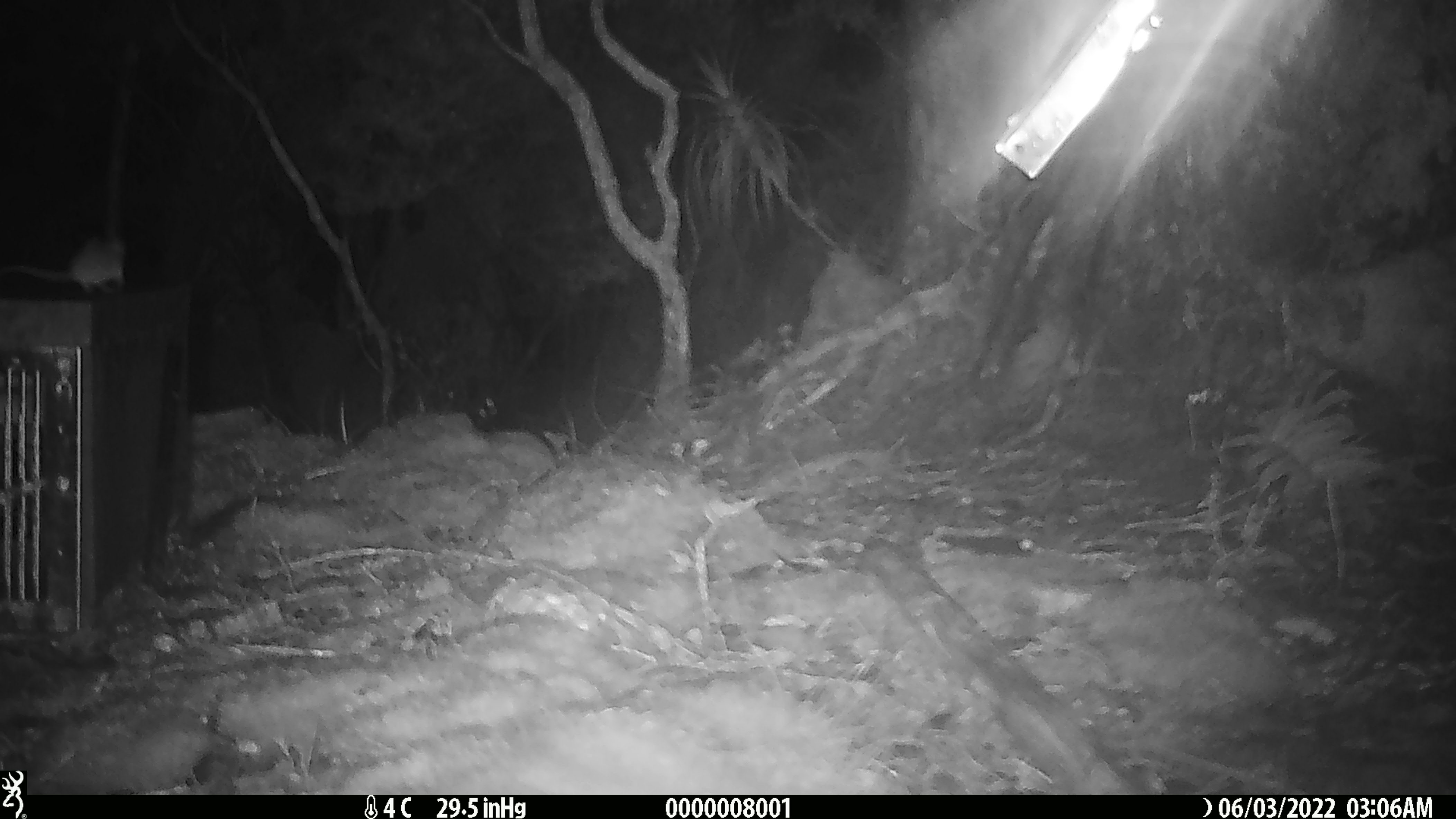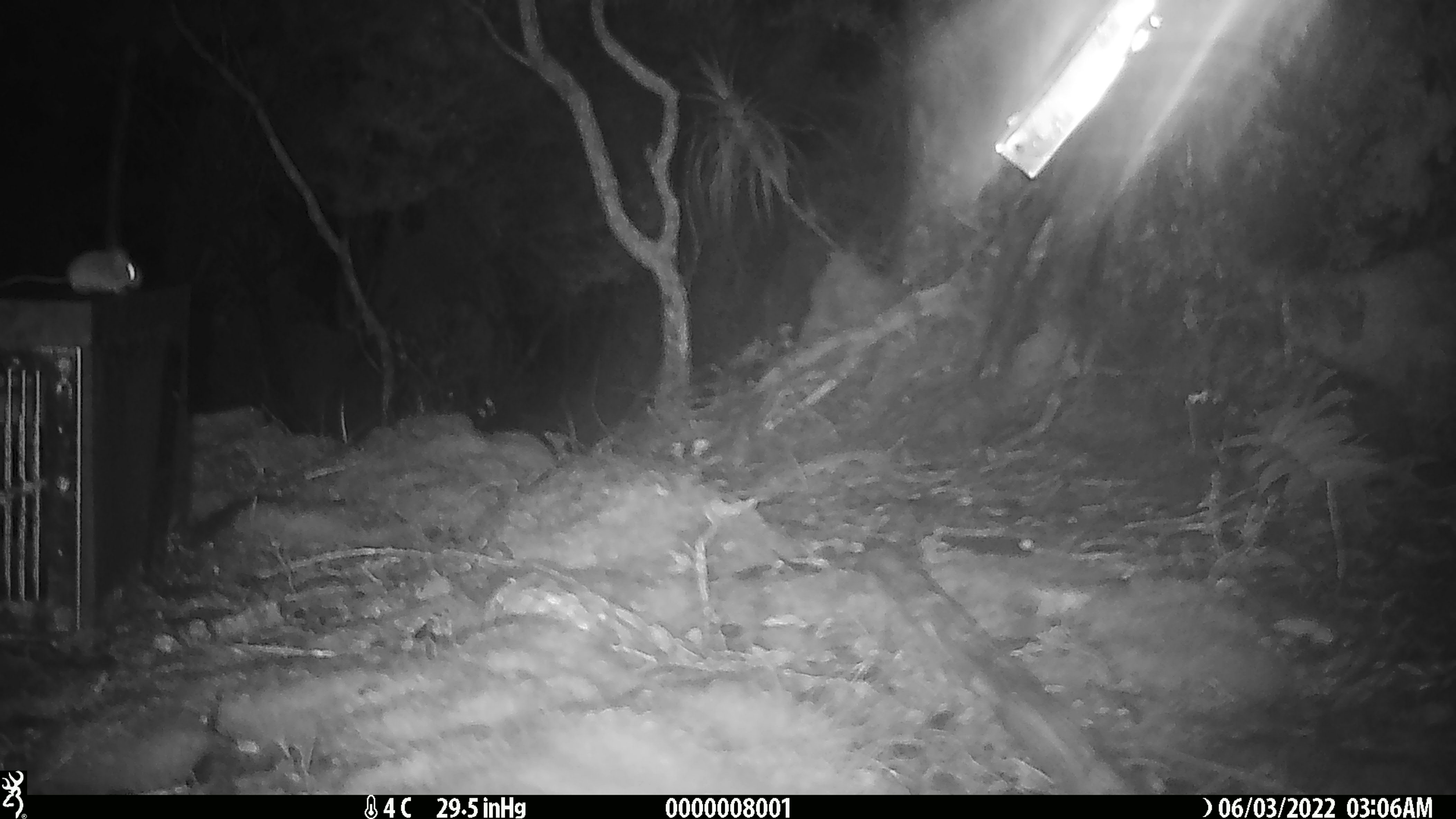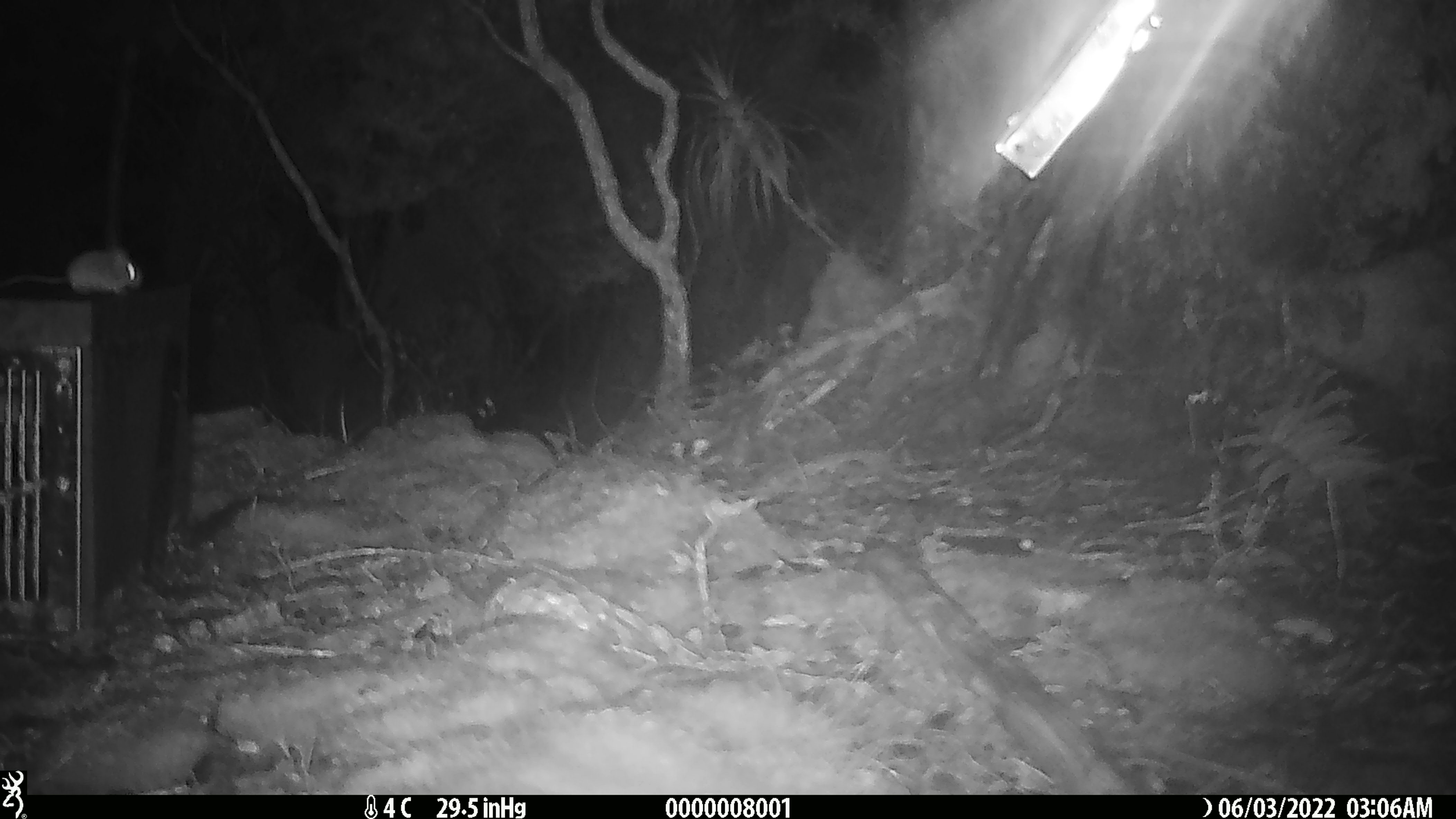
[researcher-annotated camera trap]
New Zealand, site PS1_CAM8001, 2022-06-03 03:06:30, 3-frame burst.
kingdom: Animalia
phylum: Chordata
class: Mammalia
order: Rodentia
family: Muridae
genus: Mus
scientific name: Mus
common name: mouse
Mouse (Mus).